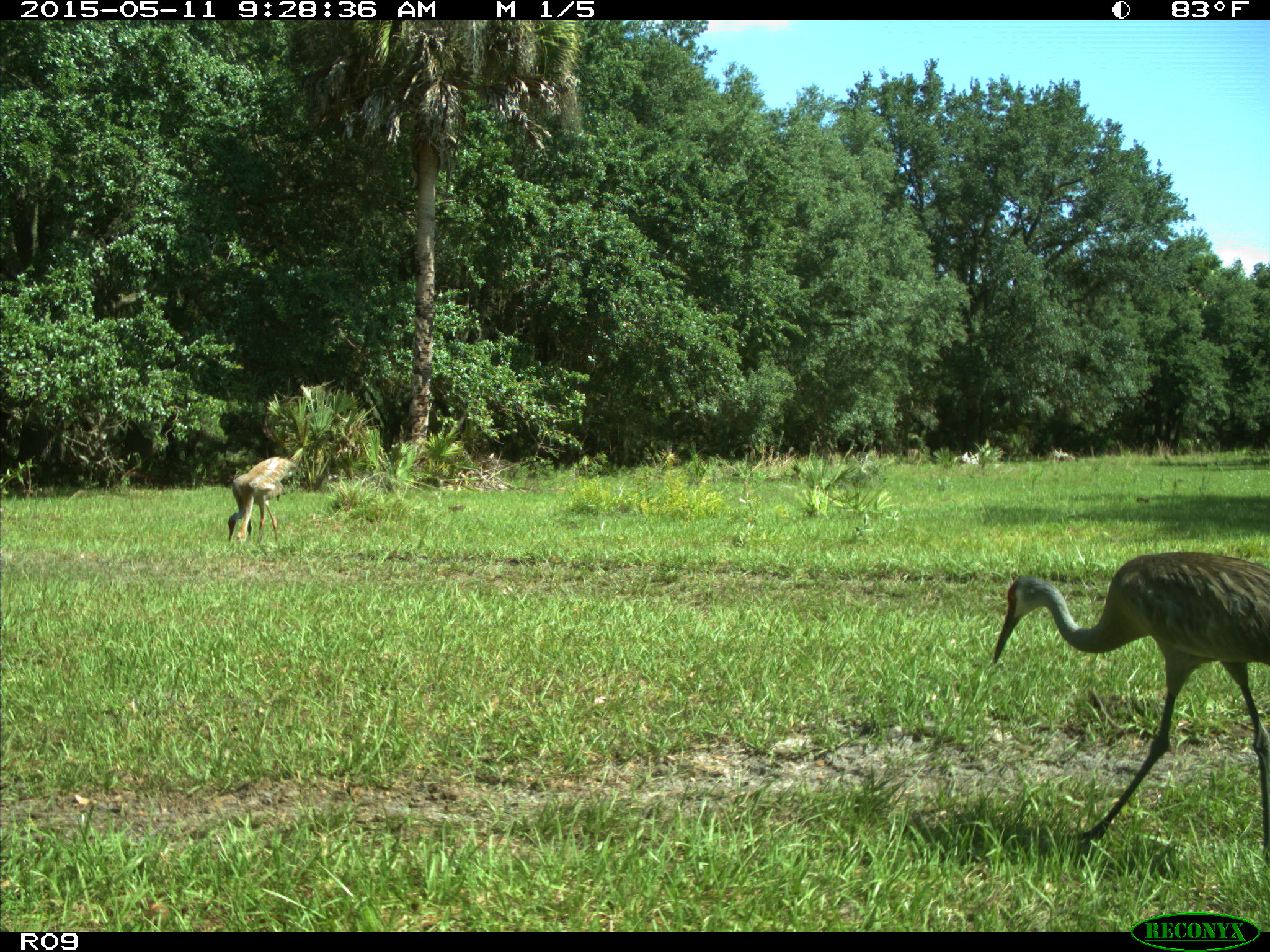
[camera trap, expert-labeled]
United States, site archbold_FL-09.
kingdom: Animalia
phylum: Chordata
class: Aves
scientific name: Aves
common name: birds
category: unidentified bird